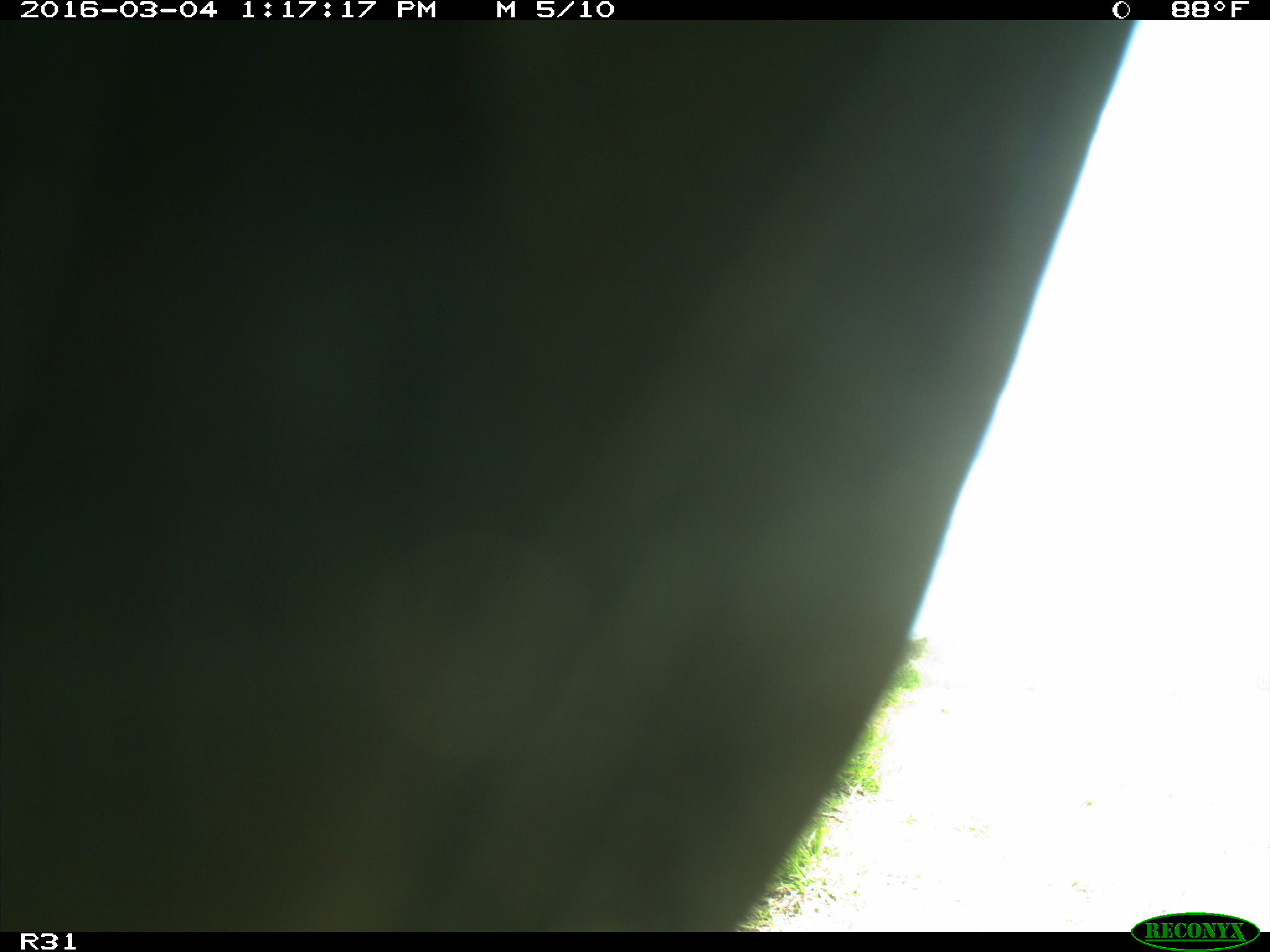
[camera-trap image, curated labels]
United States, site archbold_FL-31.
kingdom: Animalia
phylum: Chordata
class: Aves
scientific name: Aves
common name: birds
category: unidentified bird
Unidentified bird (birds) (Aves).